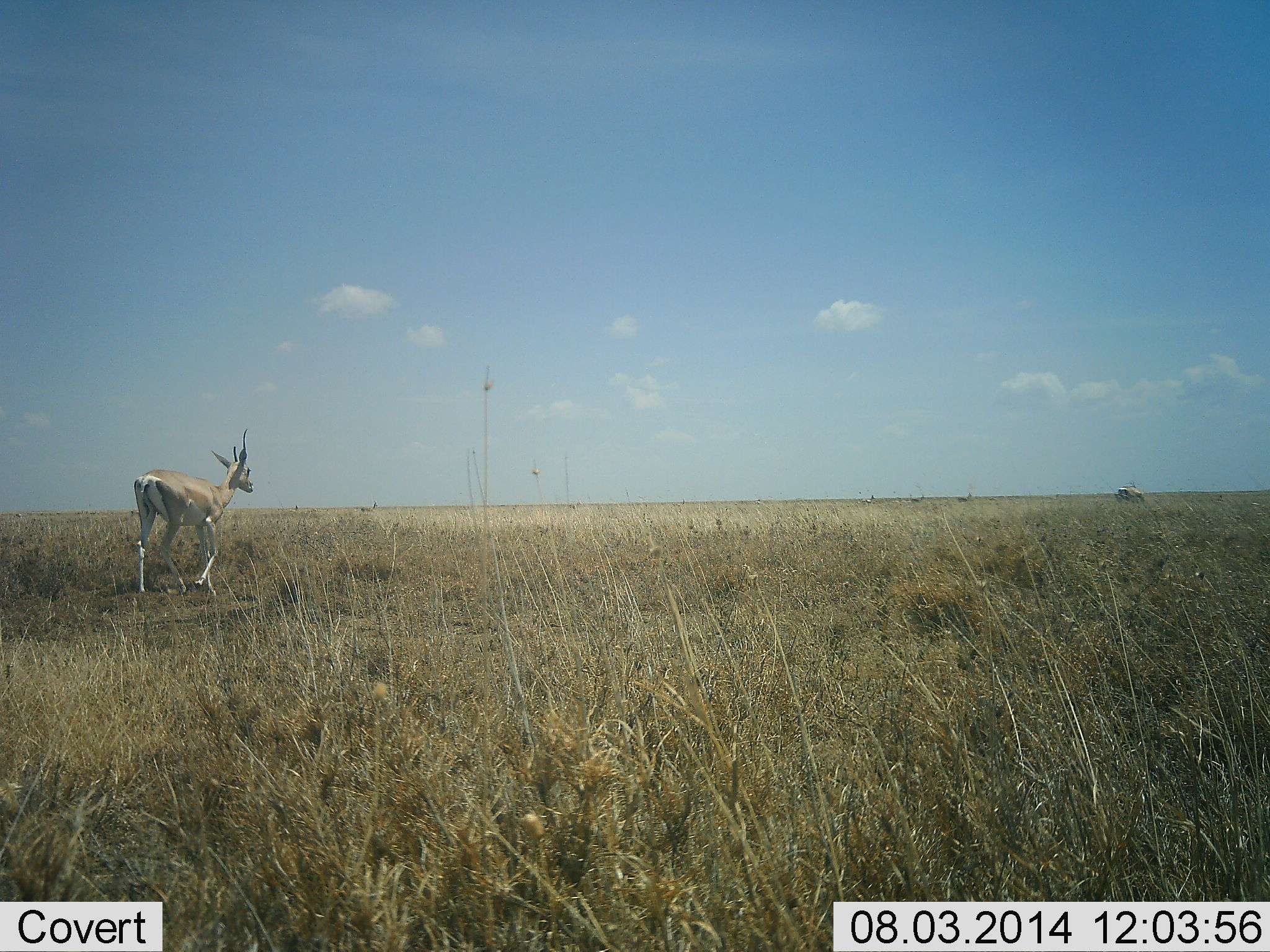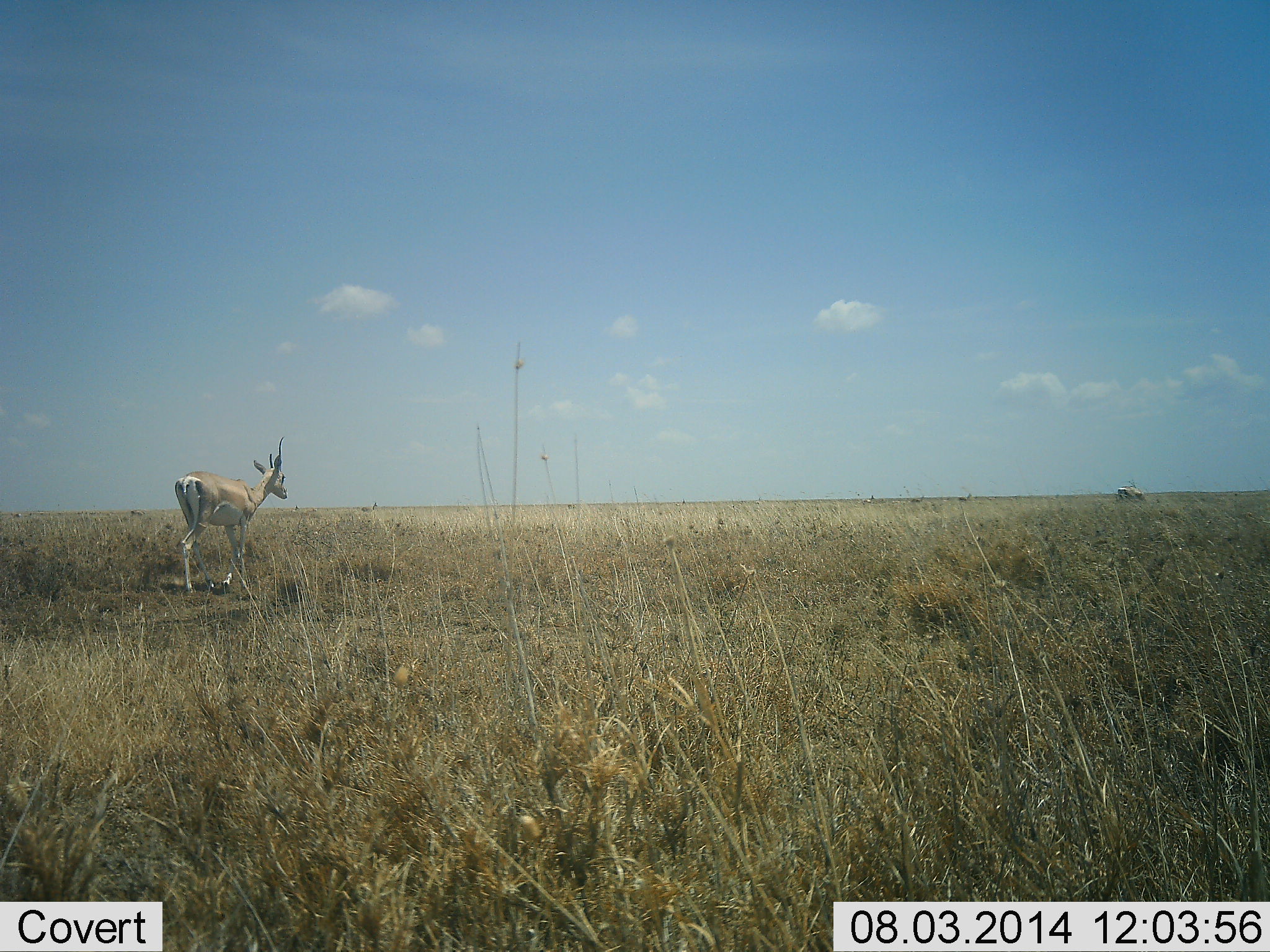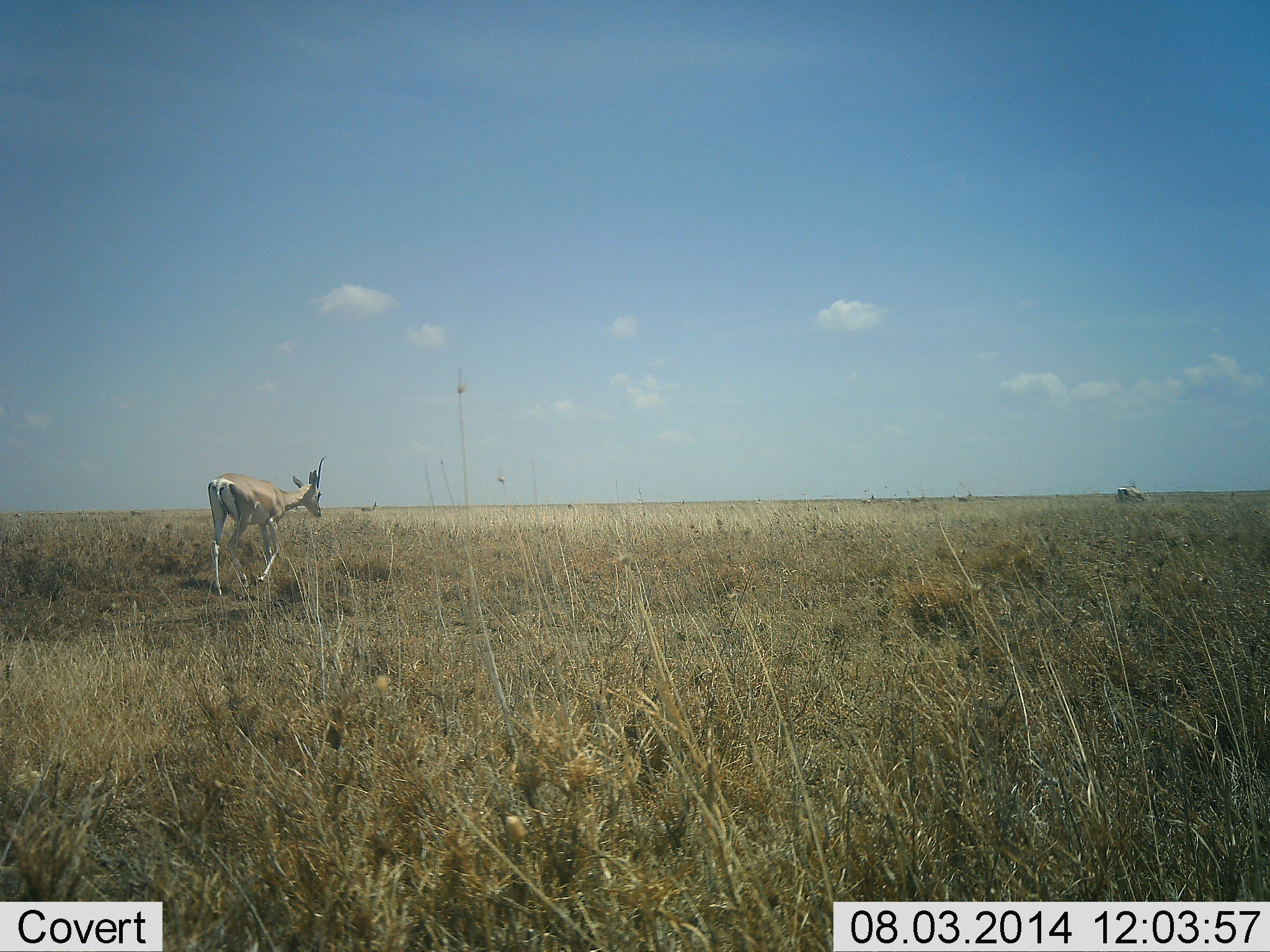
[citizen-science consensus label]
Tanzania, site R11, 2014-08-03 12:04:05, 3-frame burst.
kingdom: Animalia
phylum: Chordata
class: Mammalia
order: Artiodactyla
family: Bovidae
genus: Nanger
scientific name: Nanger granti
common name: grant's gazelle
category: gazellegrants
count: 1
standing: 0%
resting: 0%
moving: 100%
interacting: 0%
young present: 0%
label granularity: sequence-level